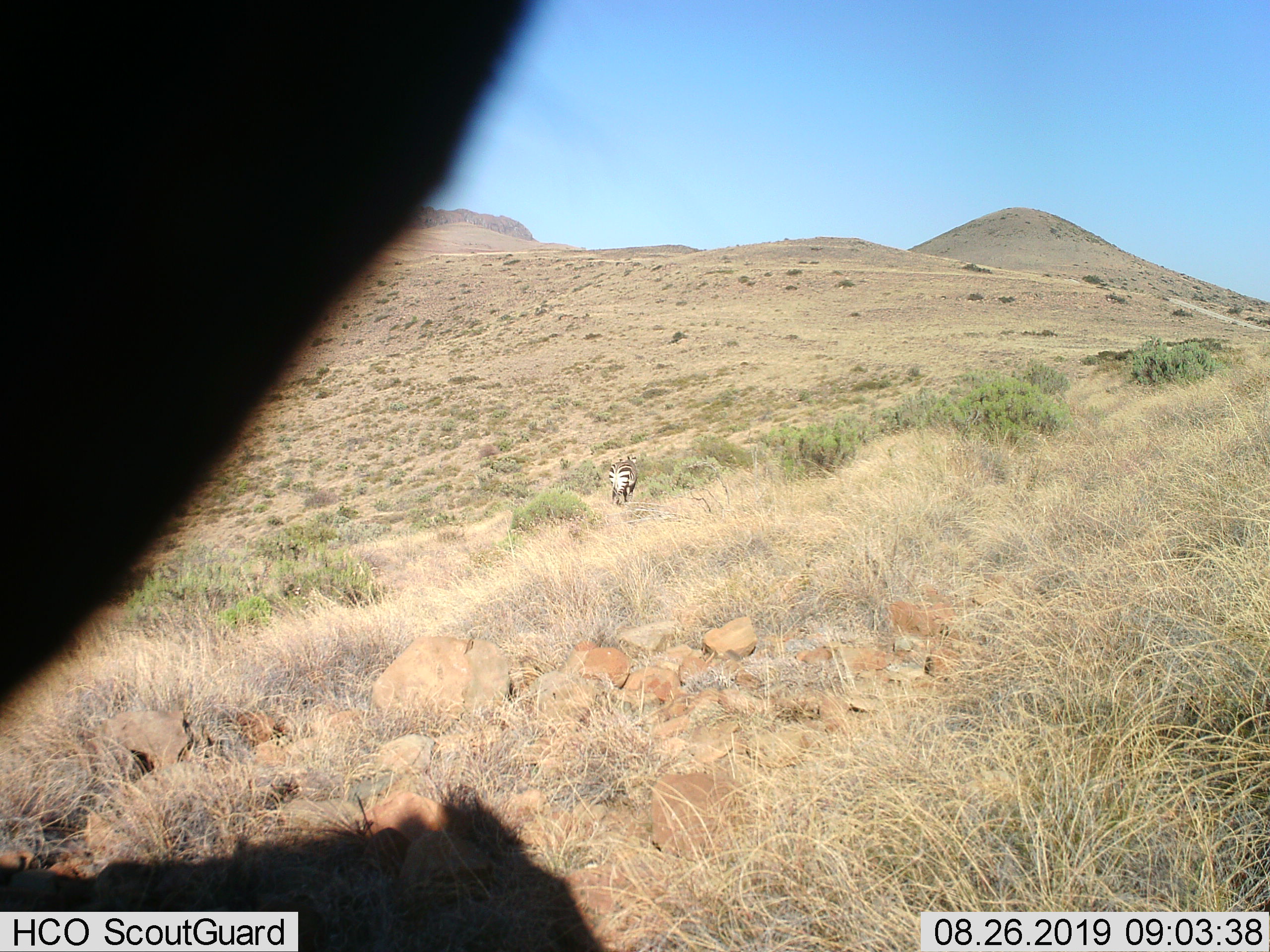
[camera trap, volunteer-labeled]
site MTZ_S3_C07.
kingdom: Animalia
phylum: Chordata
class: Mammalia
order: Perissodactyla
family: Equidae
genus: Equus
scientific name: Equus zebra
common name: mountain zebra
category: zebramountain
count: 1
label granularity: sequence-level